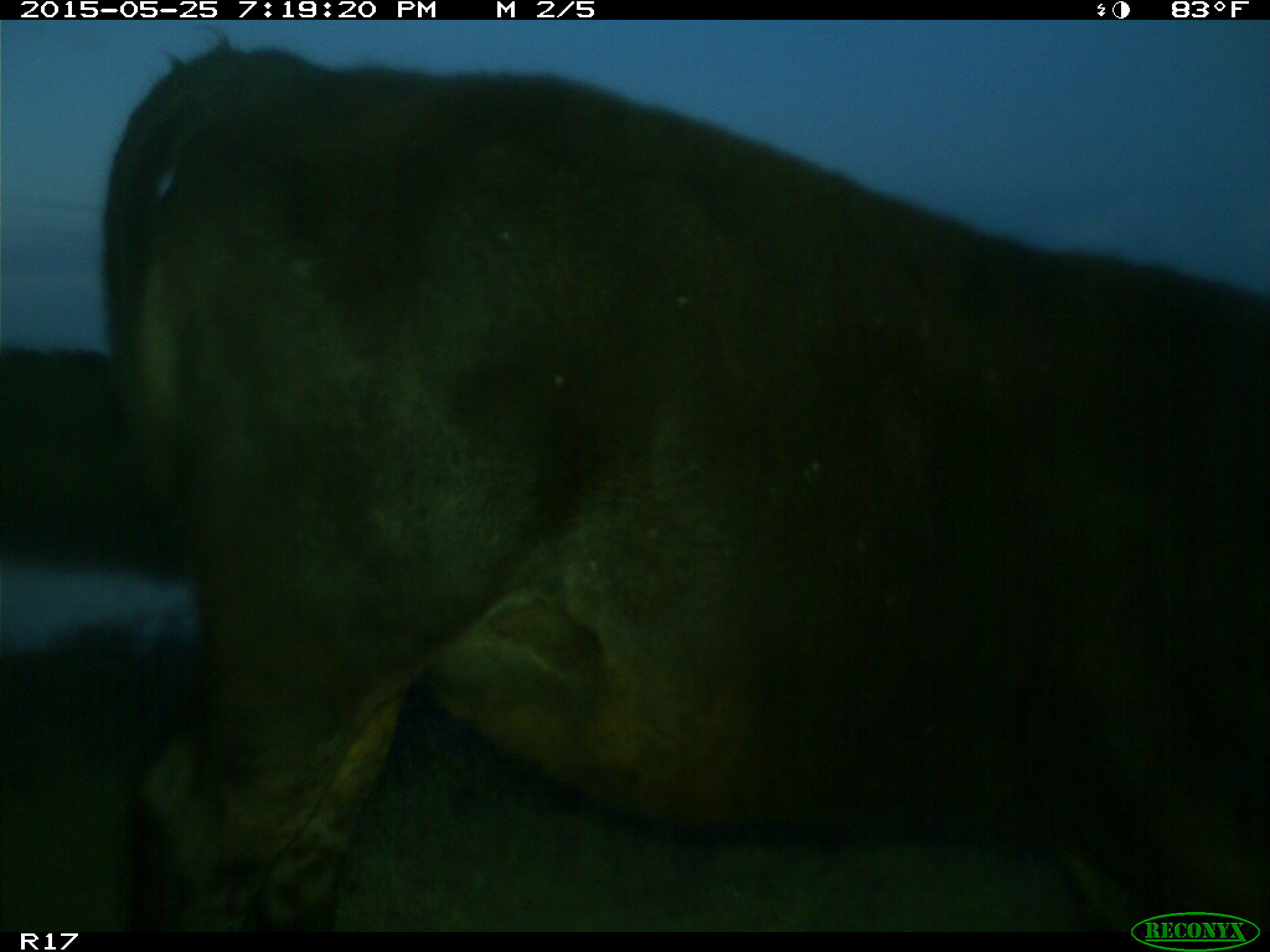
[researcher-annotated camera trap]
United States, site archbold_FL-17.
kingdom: Animalia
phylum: Chordata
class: Mammalia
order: Artiodactyla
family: Bovidae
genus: Bos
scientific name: Bos taurus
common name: domestic cow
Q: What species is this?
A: Bos taurus (domestic cow).